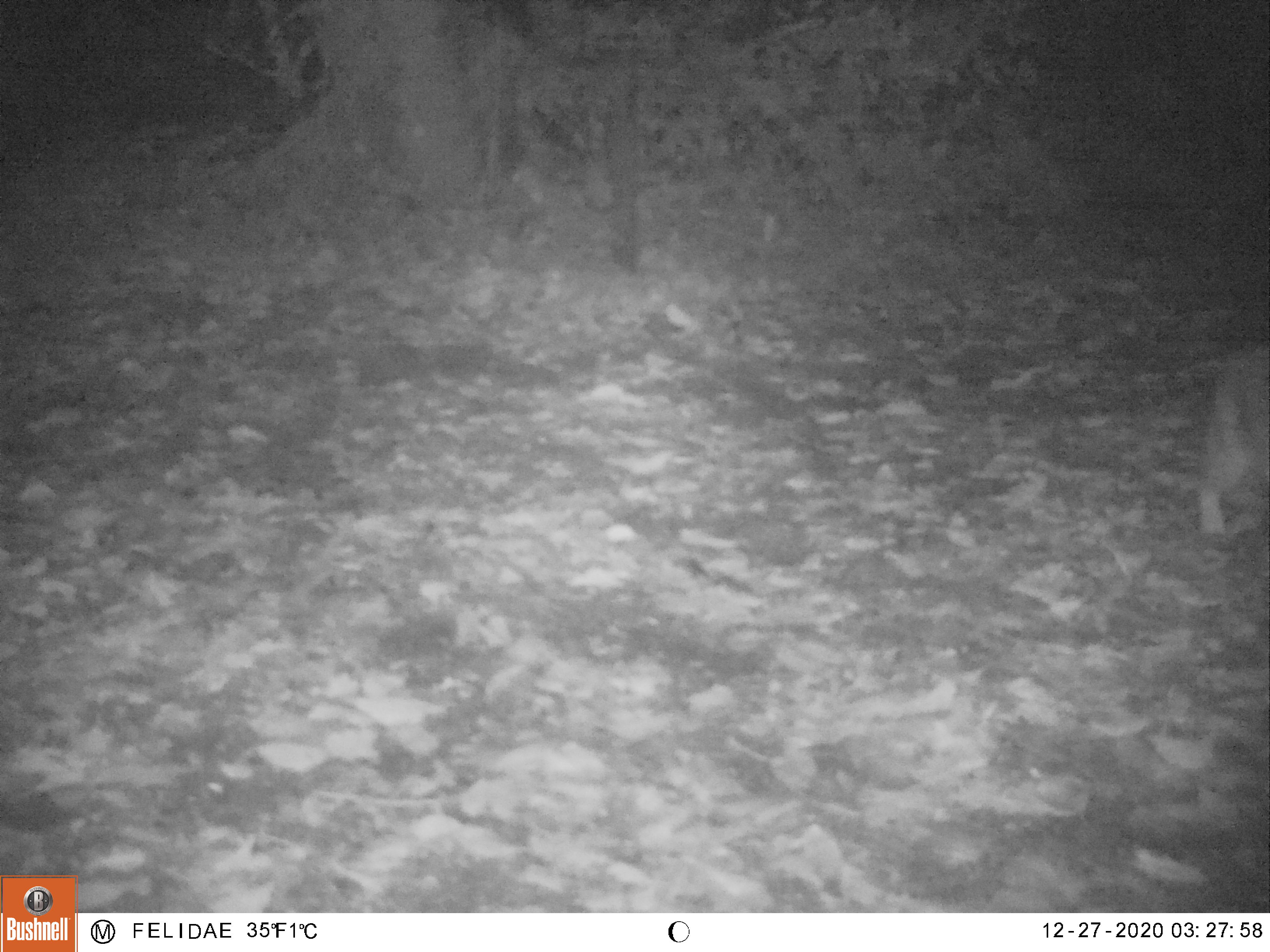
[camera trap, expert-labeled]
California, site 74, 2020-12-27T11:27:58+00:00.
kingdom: Animalia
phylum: Chordata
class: Mammalia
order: Carnivora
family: Felidae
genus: Lynx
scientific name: Lynx rufus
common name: bobcat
Bobcat (Lynx rufus).